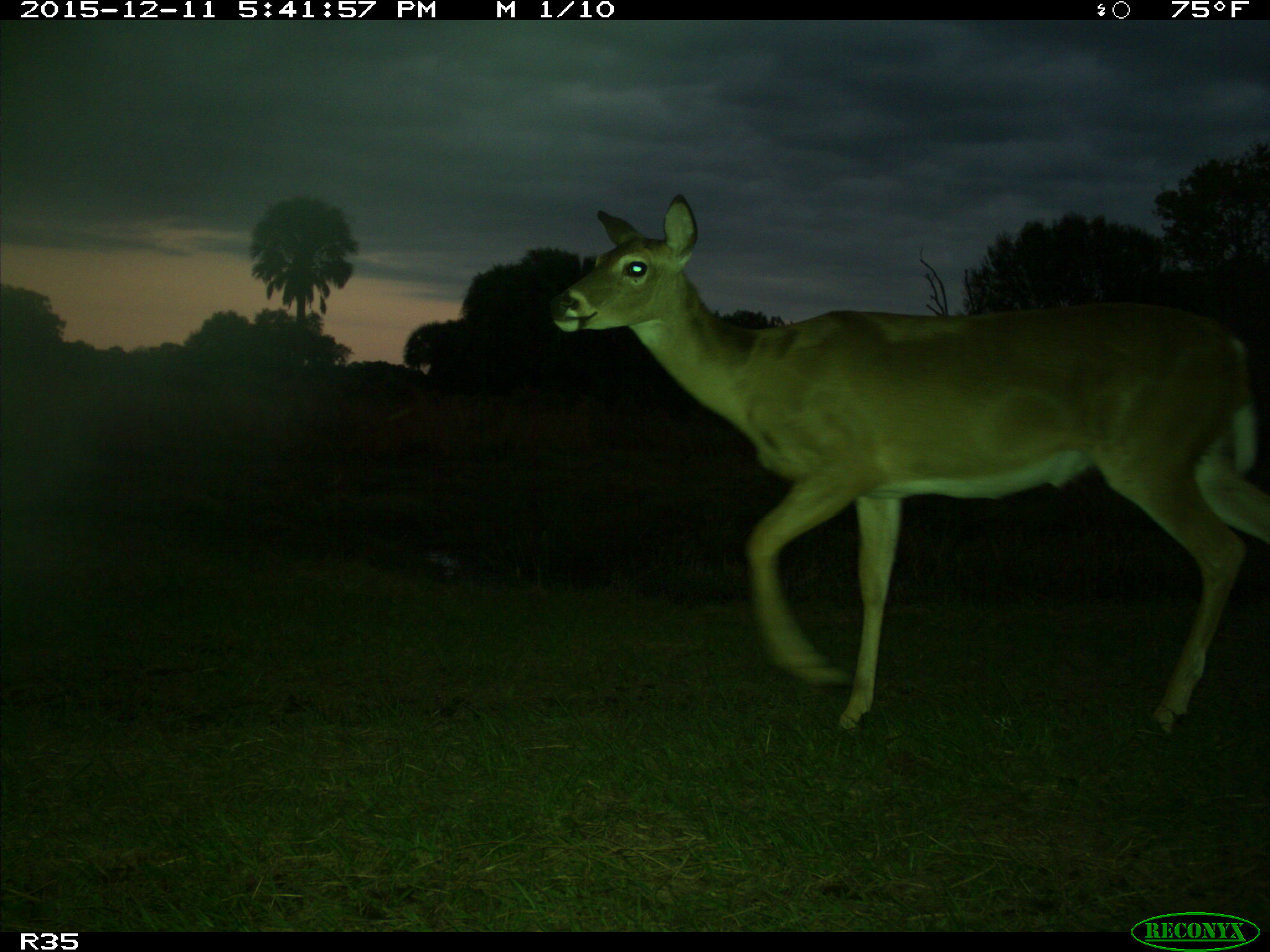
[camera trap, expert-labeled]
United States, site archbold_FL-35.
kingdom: Animalia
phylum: Chordata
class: Mammalia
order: Artiodactyla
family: Cervidae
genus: Odocoileus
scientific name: Odocoileus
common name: deer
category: unidentified deer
Unidentified deer (deer) (Odocoileus).